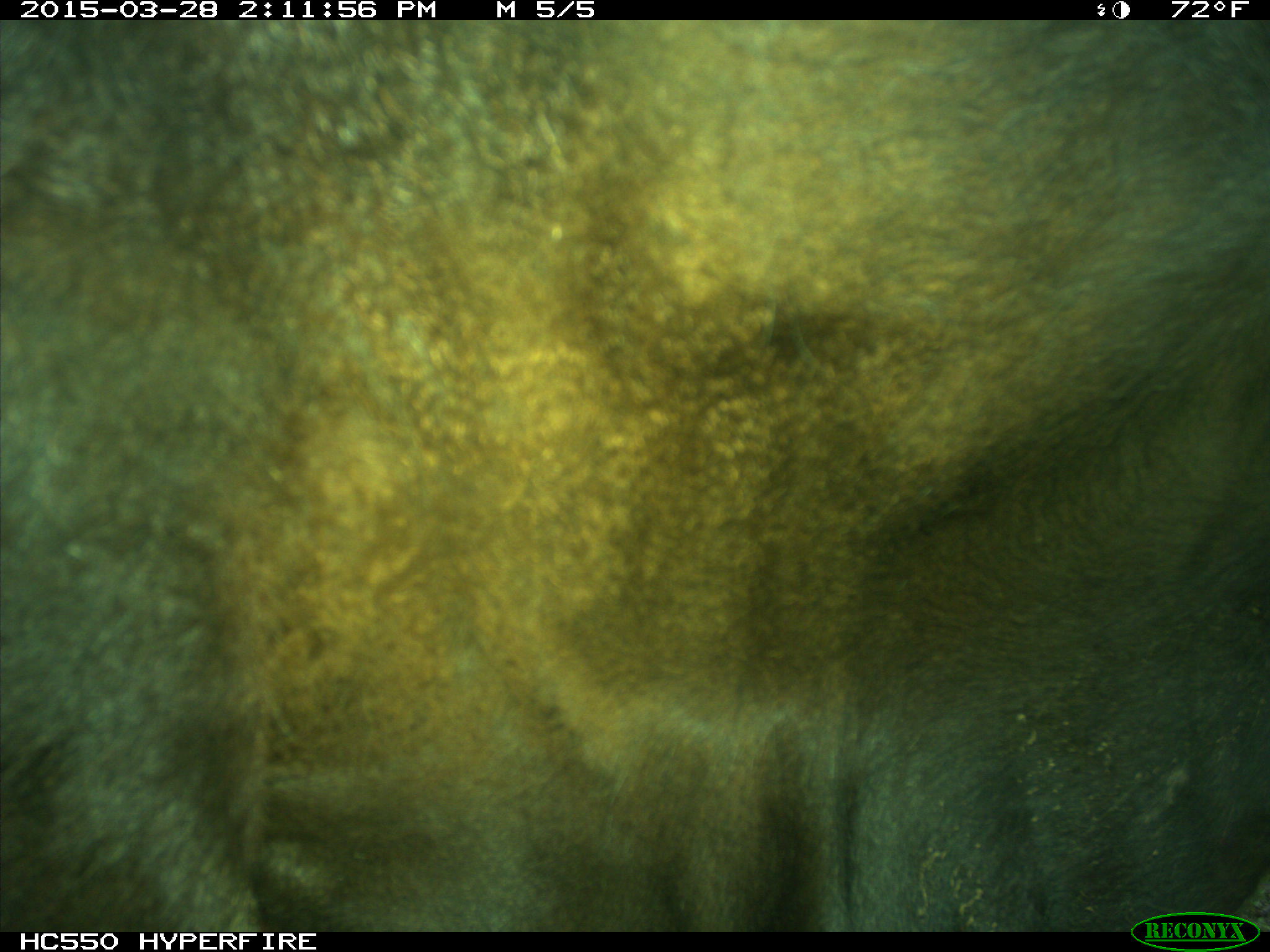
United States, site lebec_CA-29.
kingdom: Animalia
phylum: Chordata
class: Mammalia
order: Artiodactyla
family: Bovidae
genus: Bos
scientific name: Bos taurus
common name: domestic cow